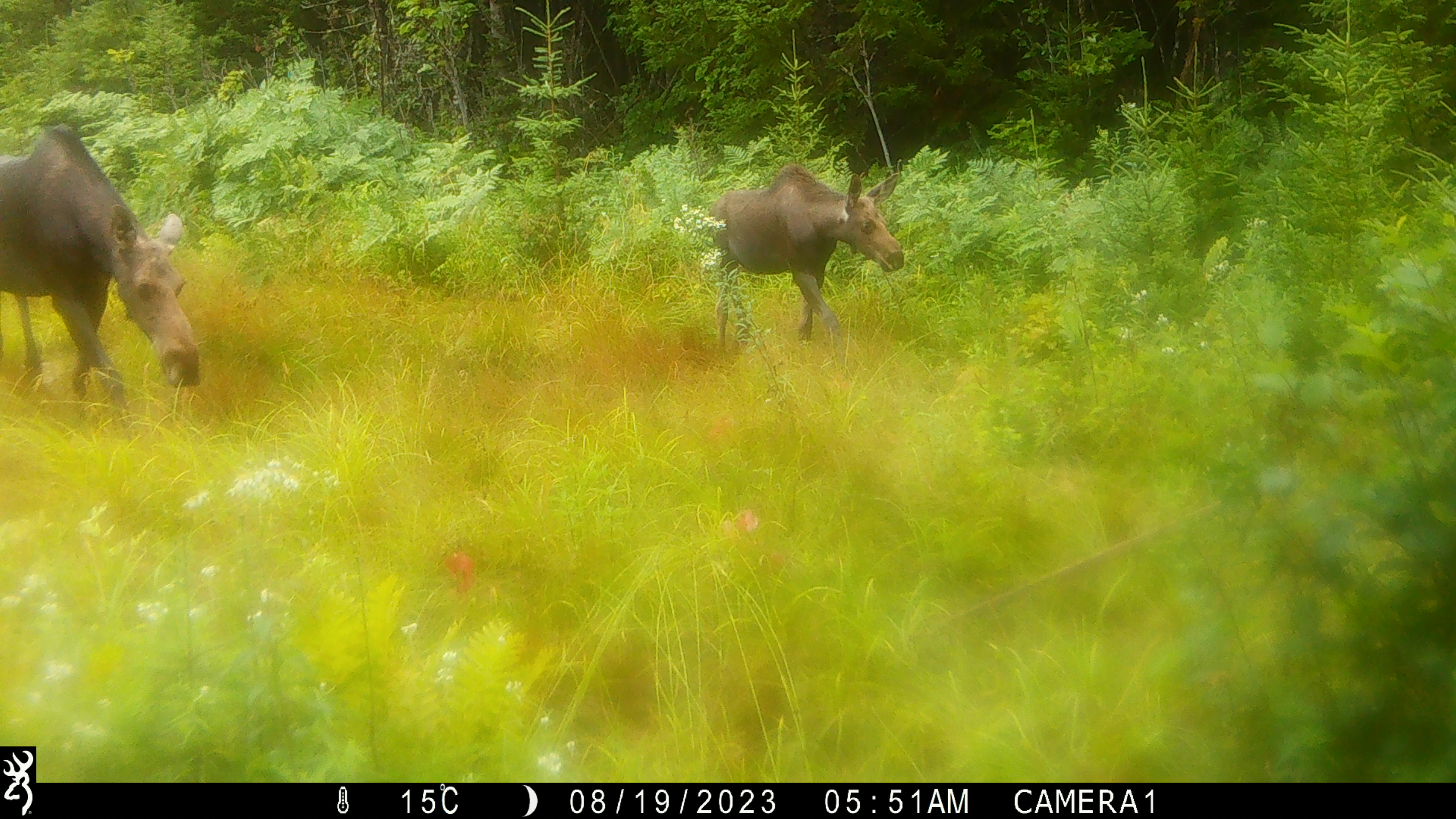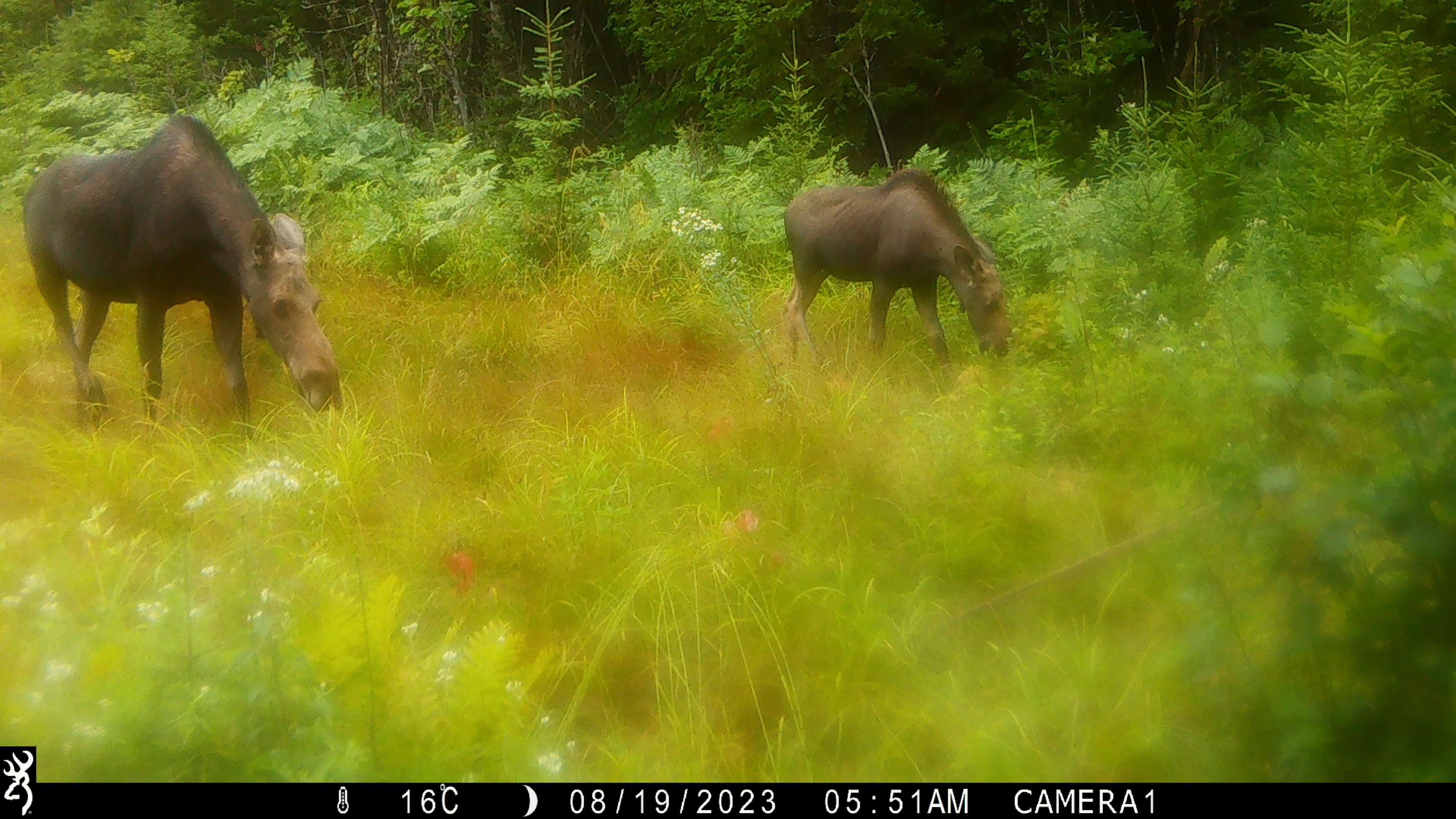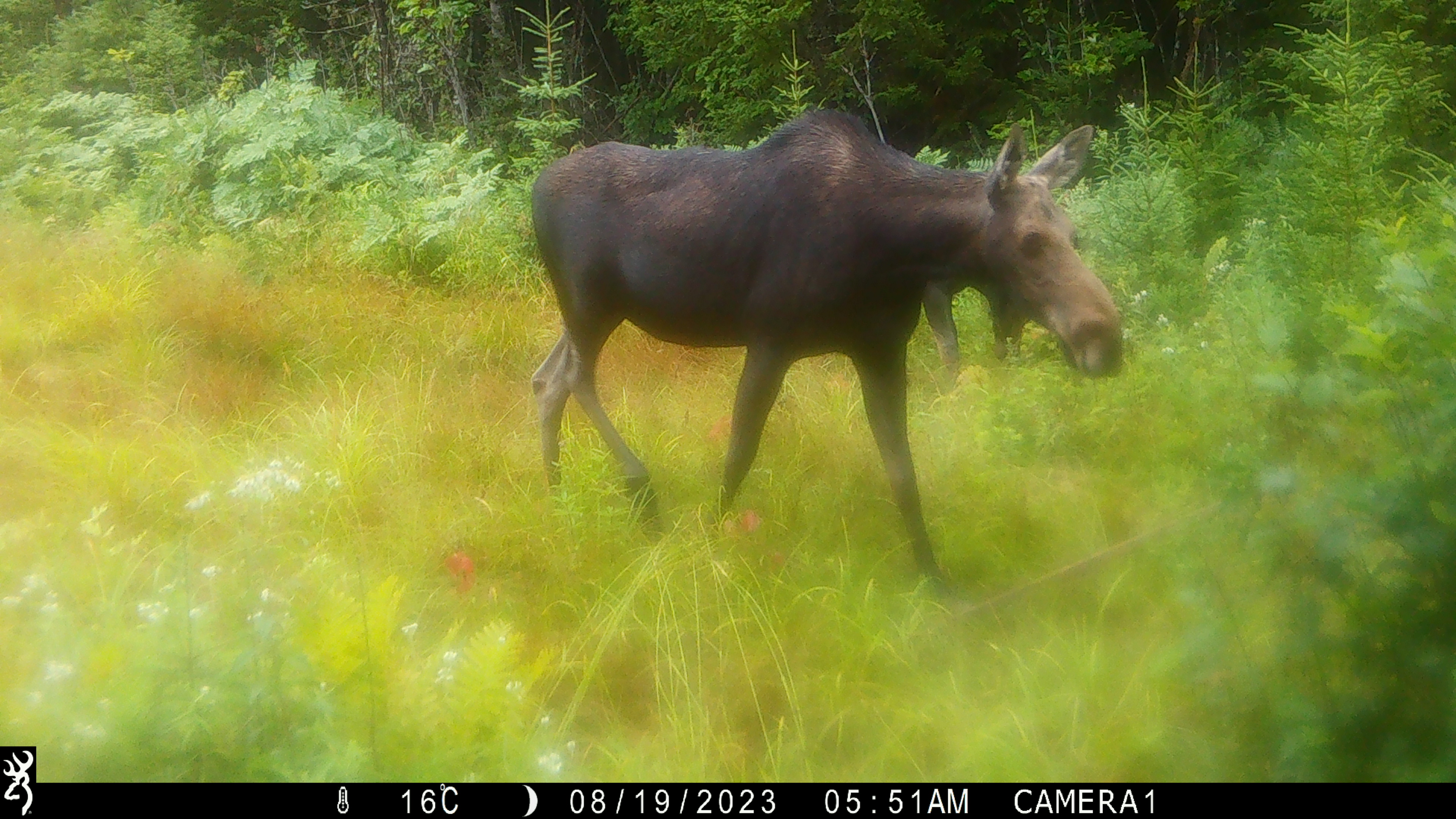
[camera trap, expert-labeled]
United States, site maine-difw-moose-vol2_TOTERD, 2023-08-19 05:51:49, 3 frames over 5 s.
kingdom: Animalia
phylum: Chordata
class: Mammalia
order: Artiodactyla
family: Cervidae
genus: Alces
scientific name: Alces alces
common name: moose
Moose (Alces alces).